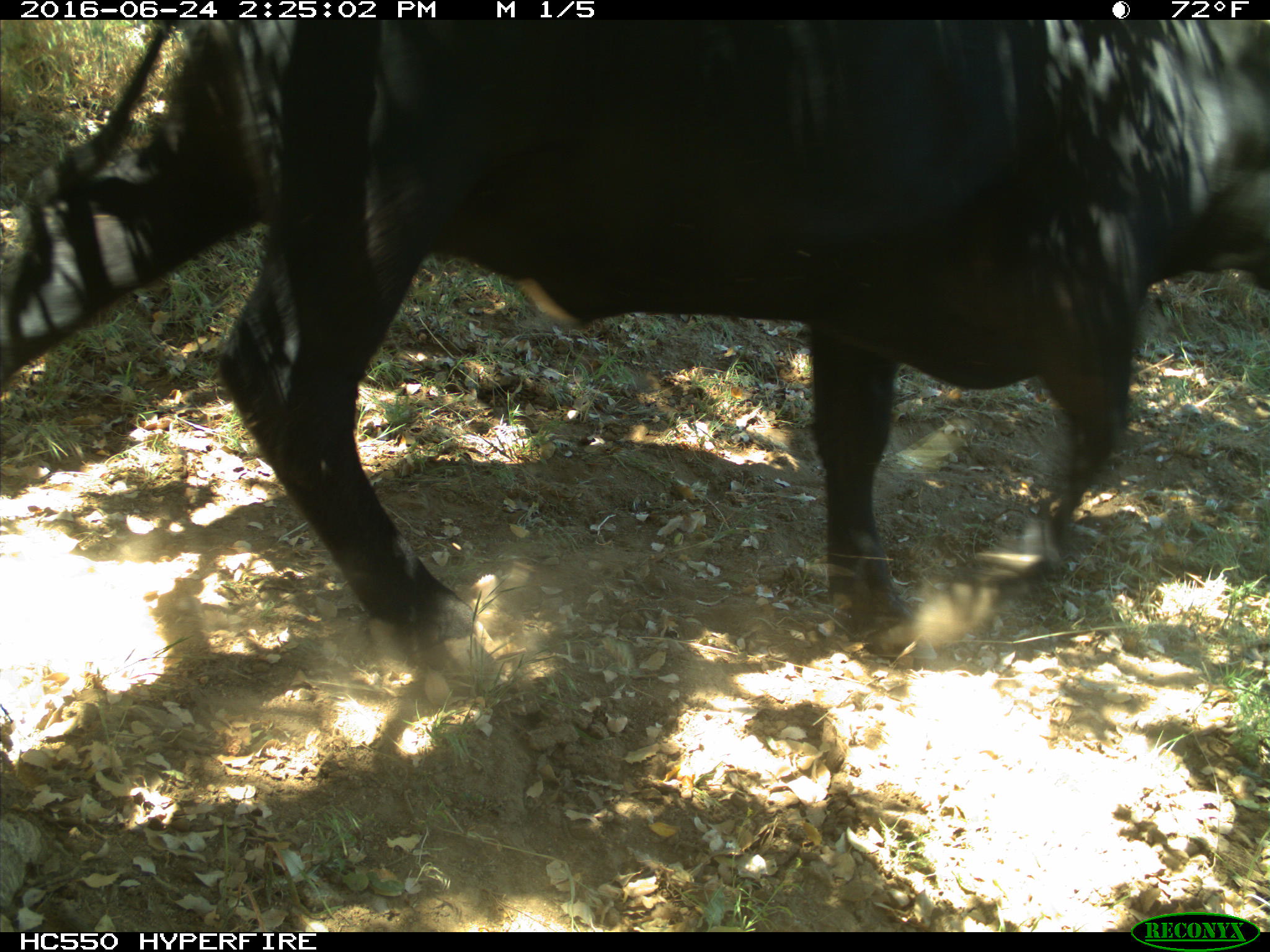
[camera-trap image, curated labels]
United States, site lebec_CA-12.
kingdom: Animalia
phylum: Chordata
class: Mammalia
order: Artiodactyla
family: Bovidae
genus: Bos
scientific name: Bos taurus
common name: domestic cow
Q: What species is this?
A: Bos taurus (domestic cow).